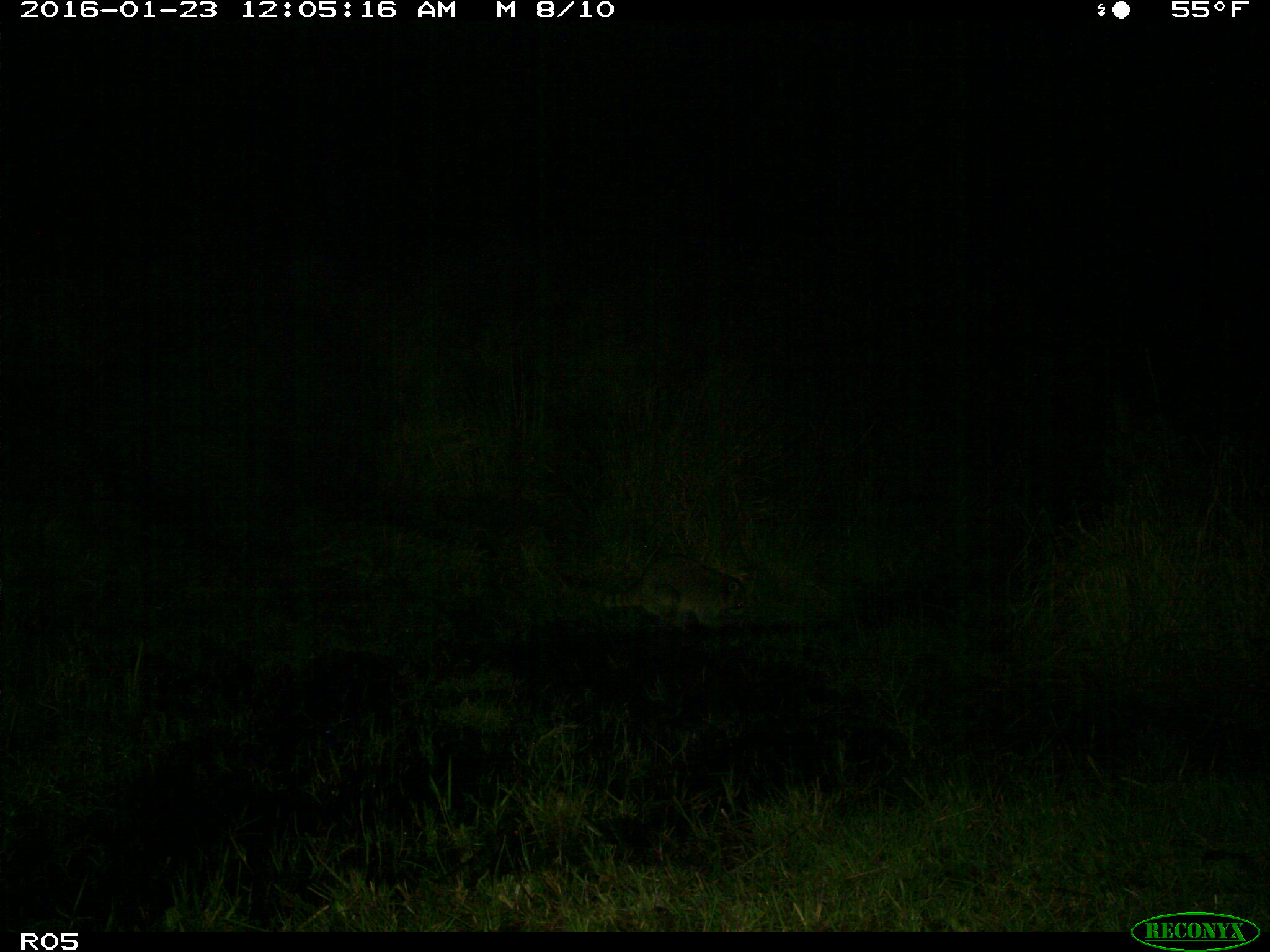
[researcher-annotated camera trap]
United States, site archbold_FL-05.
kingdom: Animalia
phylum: Chordata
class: Mammalia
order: Carnivora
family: Procyonidae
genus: Procyon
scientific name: Procyon lotor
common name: common raccoon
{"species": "Procyon lotor (common raccoon)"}